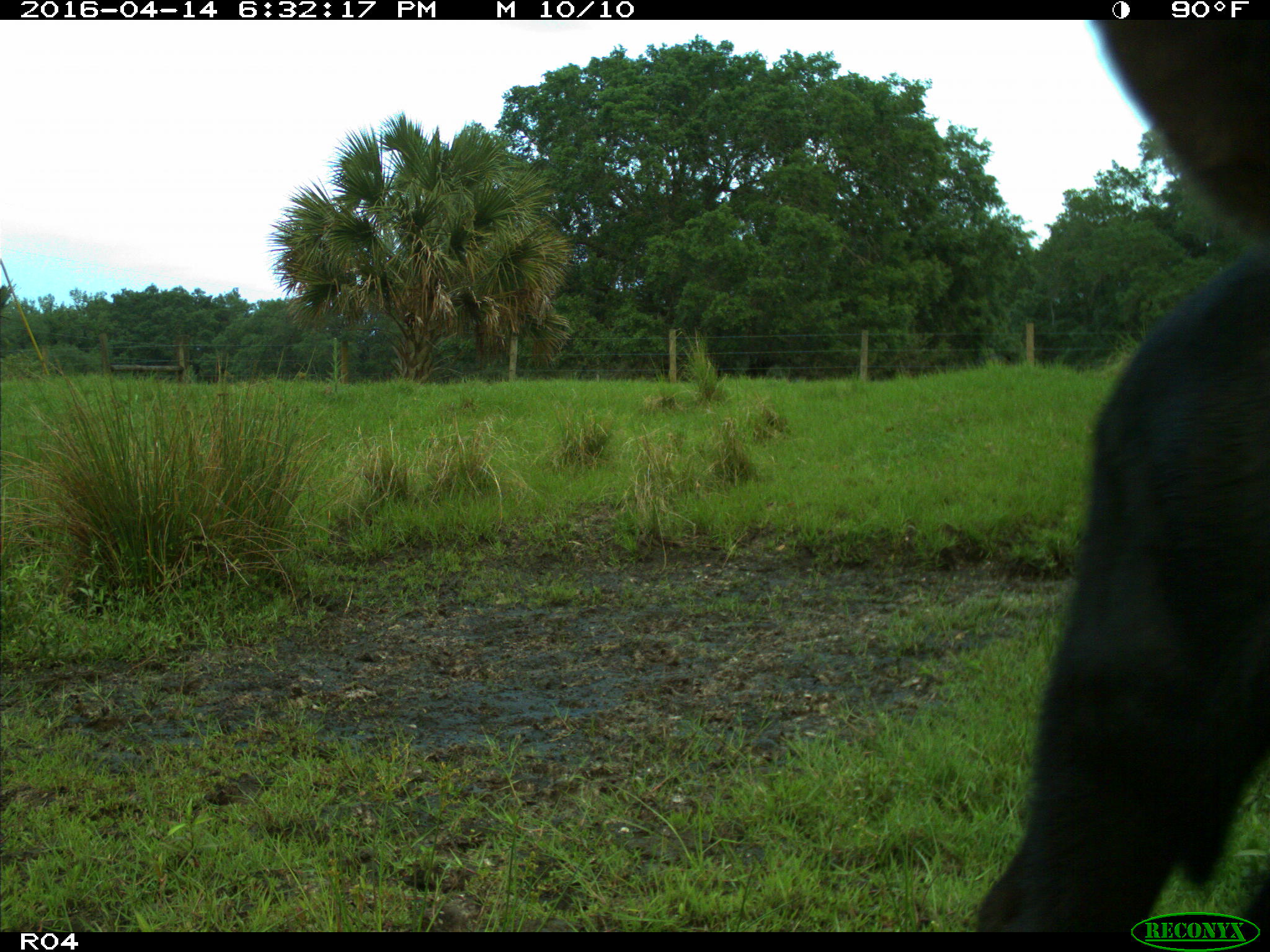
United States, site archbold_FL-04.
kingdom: Animalia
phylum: Chordata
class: Mammalia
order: Artiodactyla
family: Bovidae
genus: Bos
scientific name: Bos taurus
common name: domestic cow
Bos taurus (domestic cow).